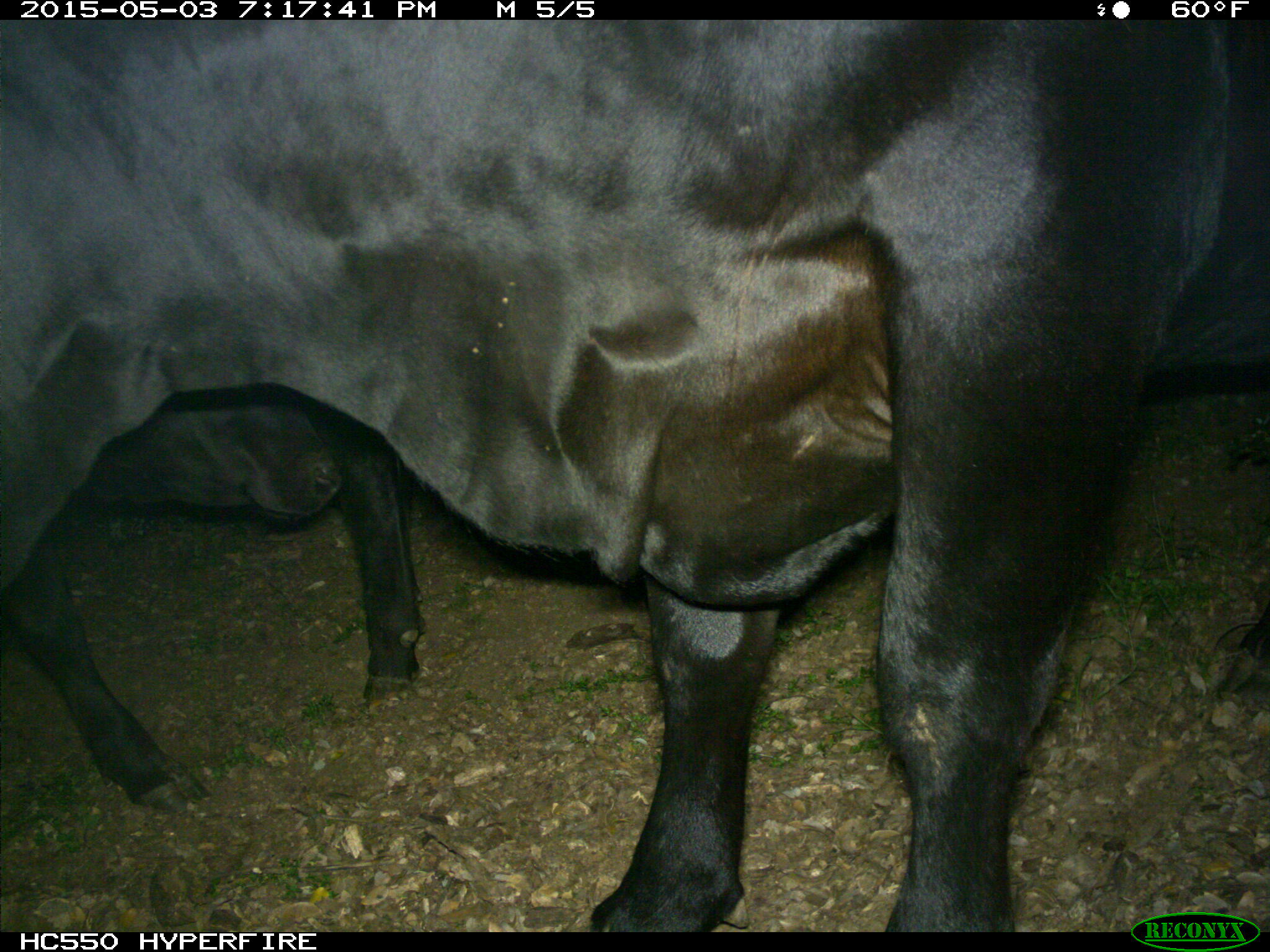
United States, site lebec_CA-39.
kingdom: Animalia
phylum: Chordata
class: Mammalia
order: Artiodactyla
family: Bovidae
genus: Bos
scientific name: Bos taurus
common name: domestic cow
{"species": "Bos taurus (domestic cow)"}